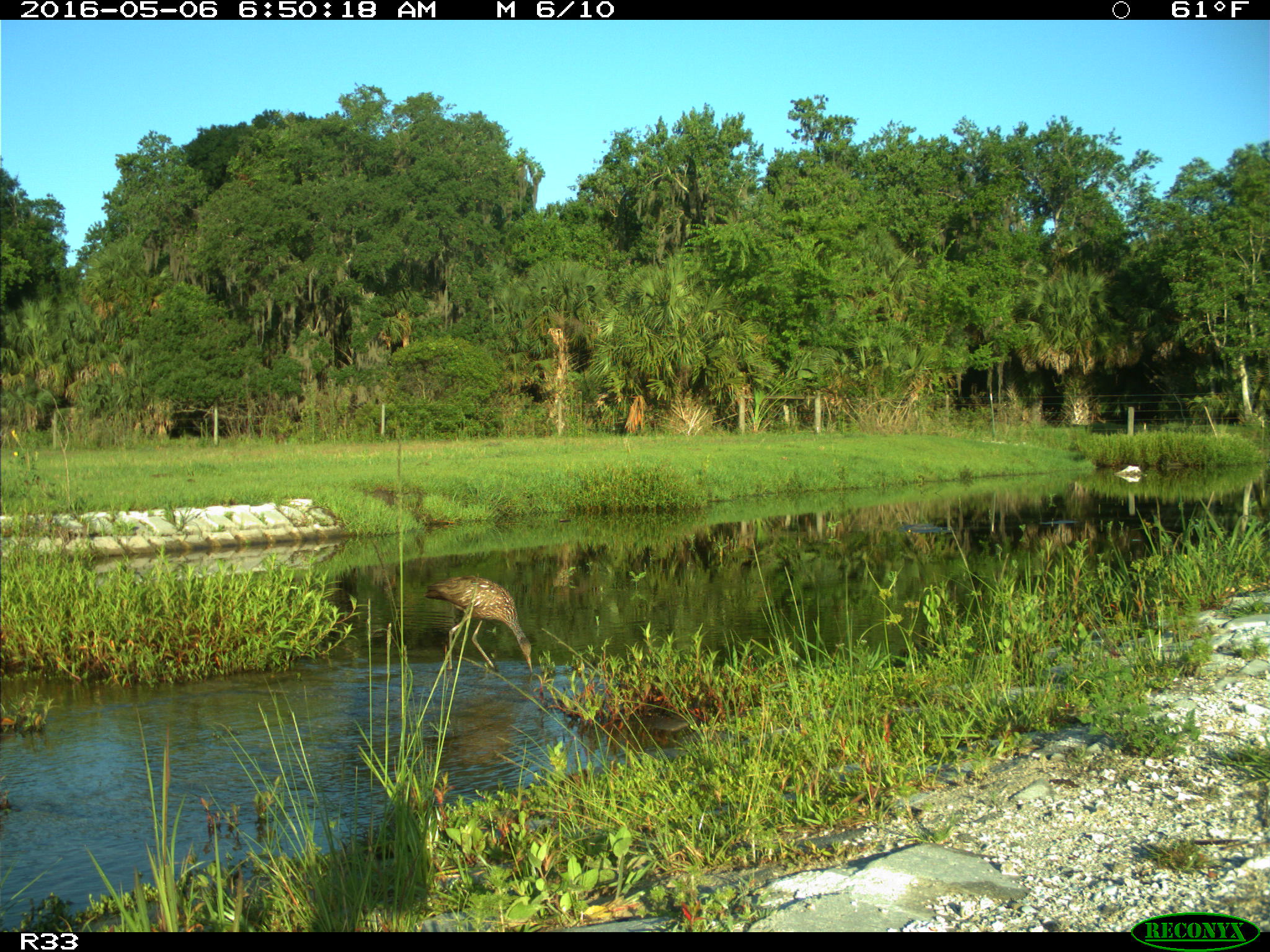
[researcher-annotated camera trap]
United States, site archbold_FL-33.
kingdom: Animalia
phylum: Chordata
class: Aves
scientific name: Aves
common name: birds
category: unidentified bird